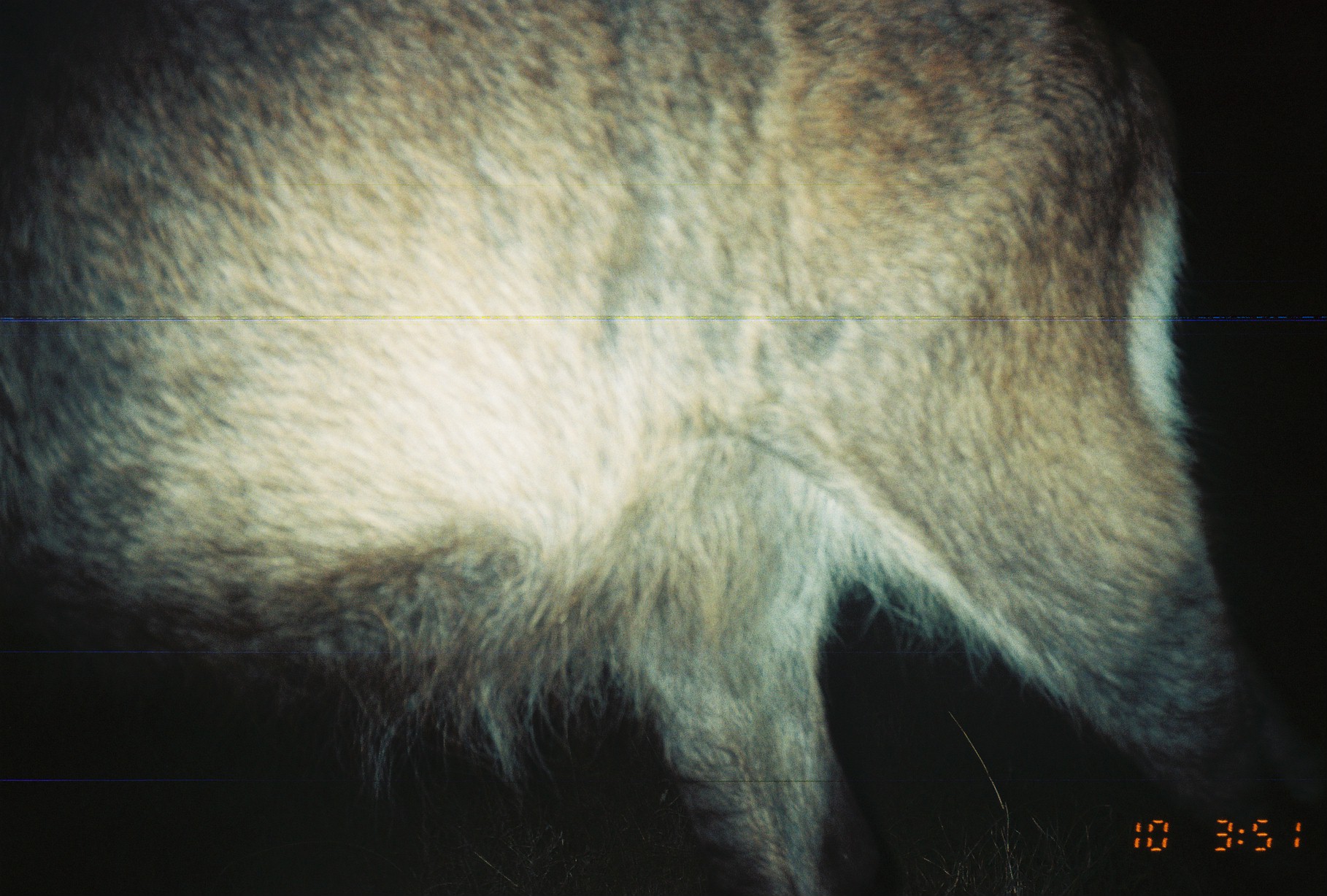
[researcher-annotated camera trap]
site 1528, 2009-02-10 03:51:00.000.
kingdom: Animalia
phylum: Chordata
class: Mammalia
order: Artiodactyla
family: Bovidae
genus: Kobus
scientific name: Kobus ellipsiprymnus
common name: waterbuck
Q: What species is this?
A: Kobus ellipsiprymnus (waterbuck).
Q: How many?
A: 1.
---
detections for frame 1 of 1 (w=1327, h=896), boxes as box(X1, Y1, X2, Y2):
kobus ellipsiprymnus: box(0, 0, 1327, 896)